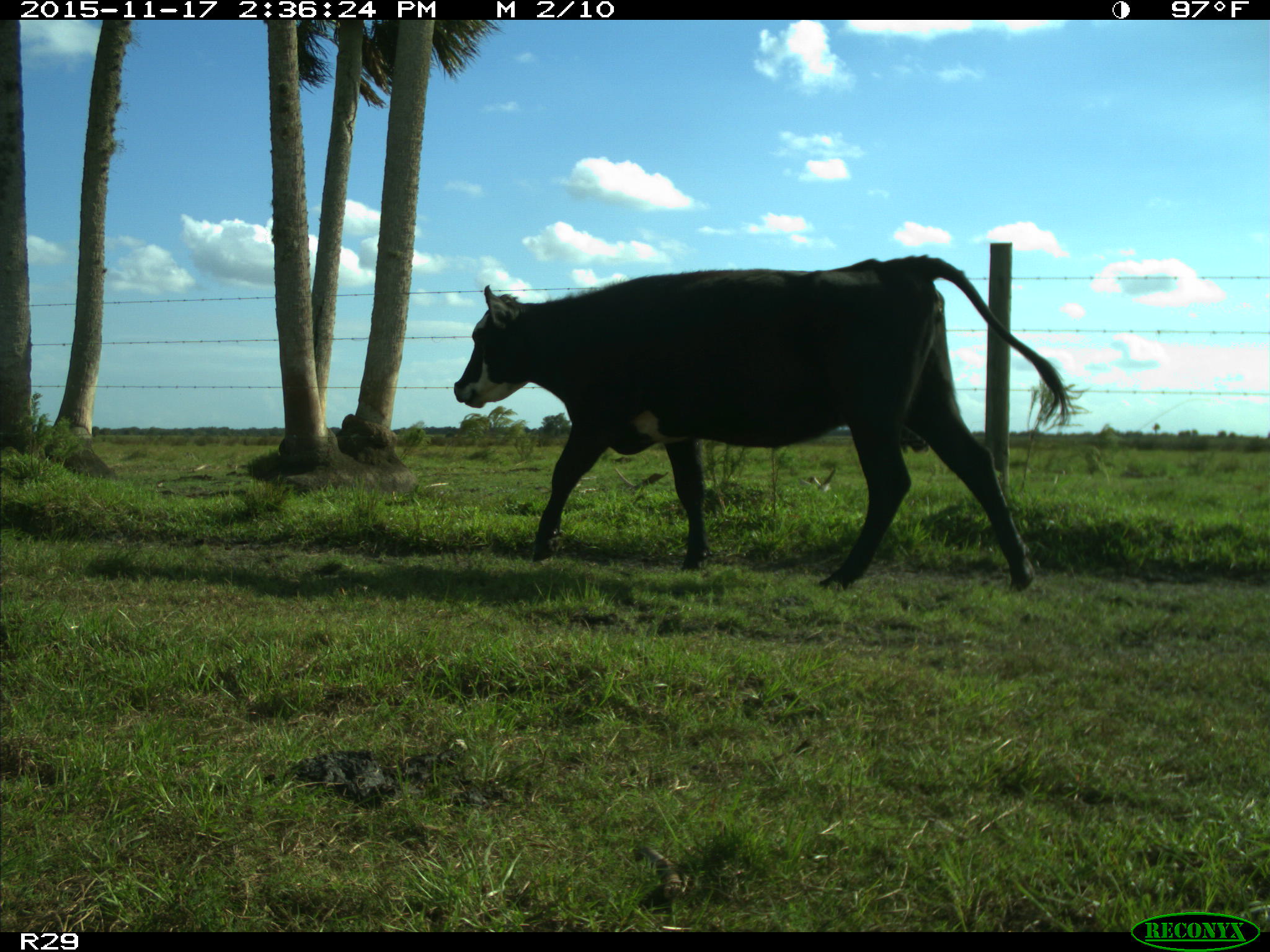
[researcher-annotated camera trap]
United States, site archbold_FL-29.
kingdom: Animalia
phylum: Chordata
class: Mammalia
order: Artiodactyla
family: Bovidae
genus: Bos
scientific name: Bos taurus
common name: domestic cow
Bos taurus (domestic cow).